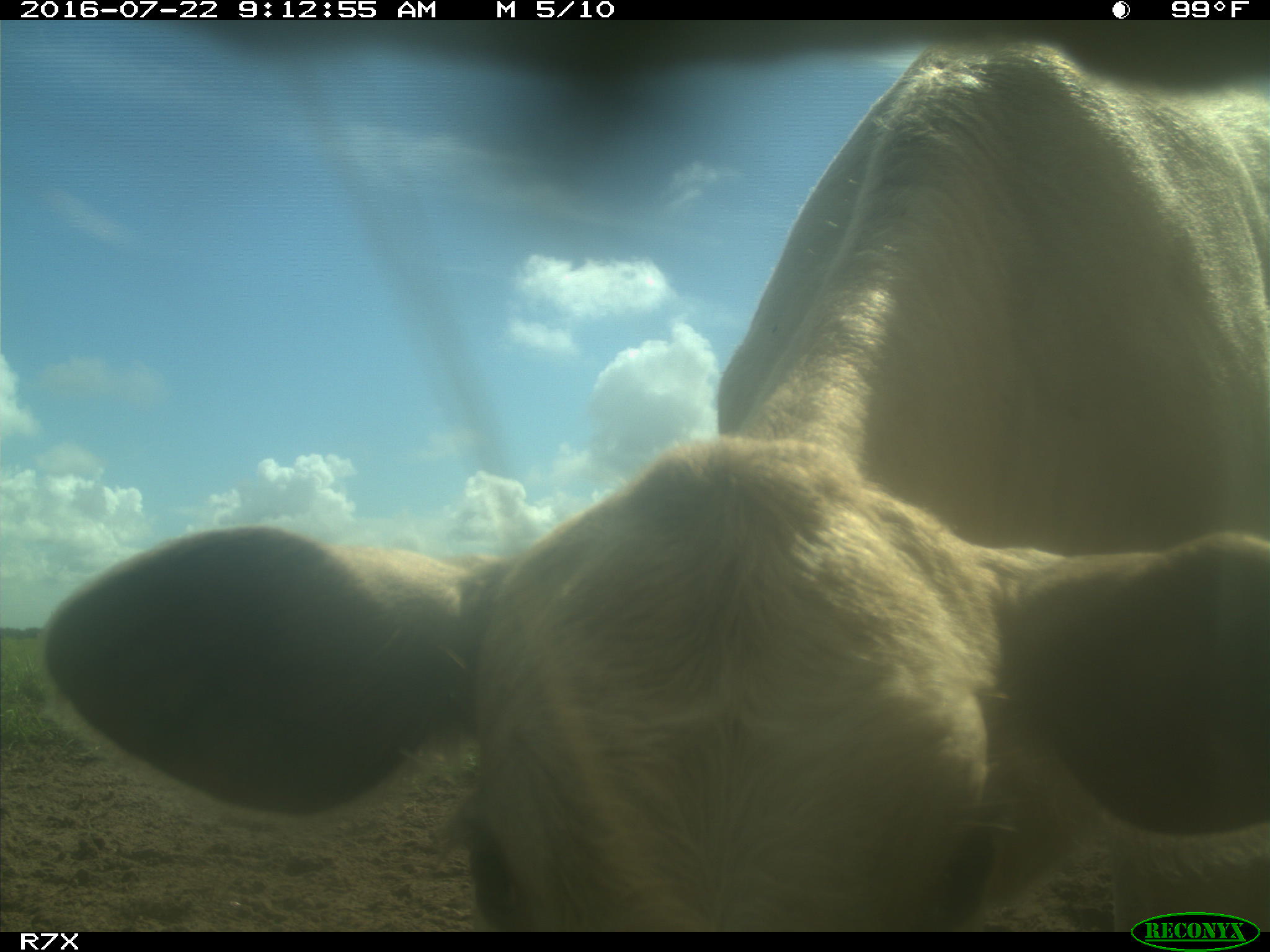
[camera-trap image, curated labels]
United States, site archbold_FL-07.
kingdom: Animalia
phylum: Chordata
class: Mammalia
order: Artiodactyla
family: Bovidae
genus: Bos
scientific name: Bos taurus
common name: domestic cow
Bos taurus (domestic cow).